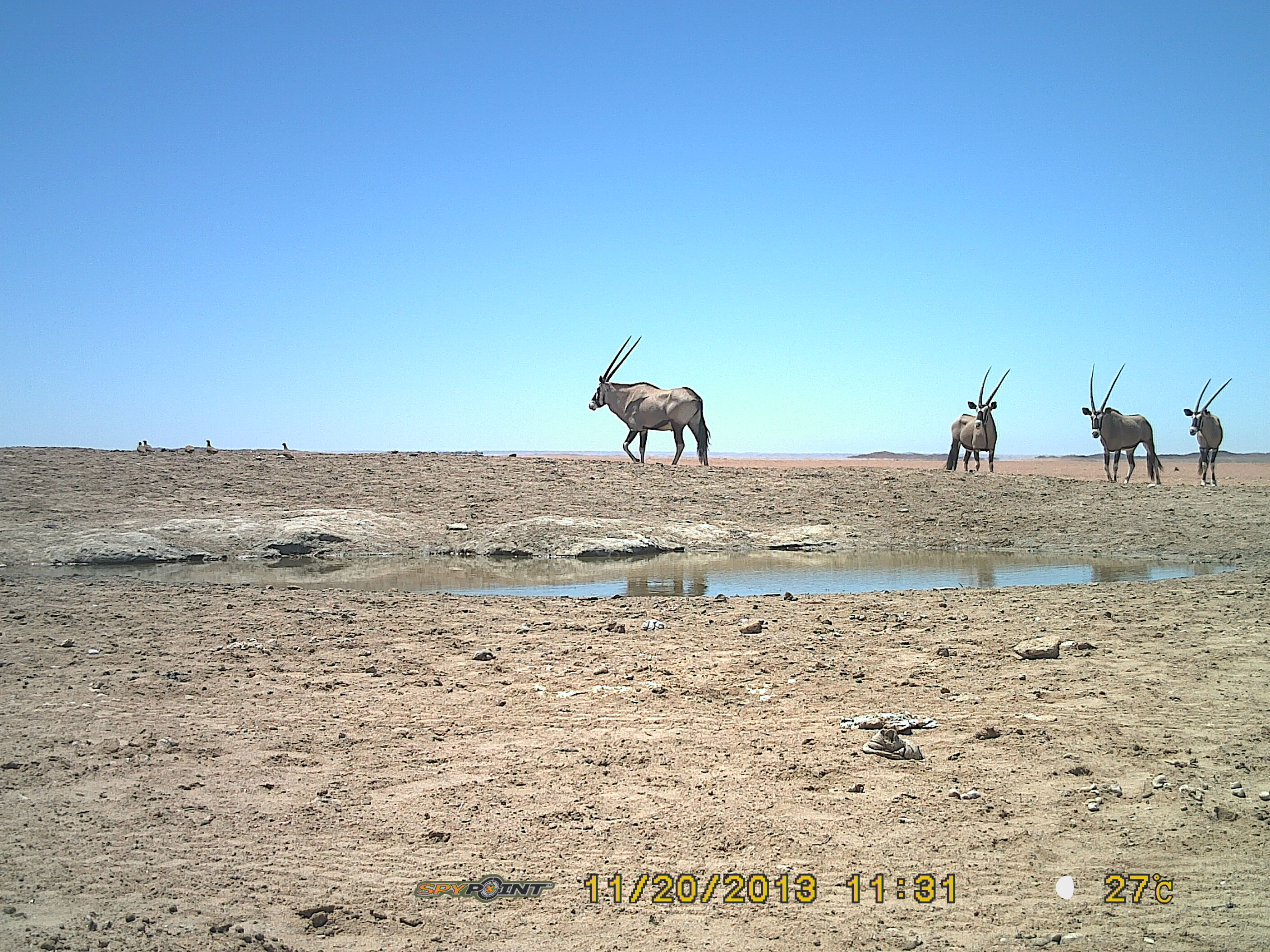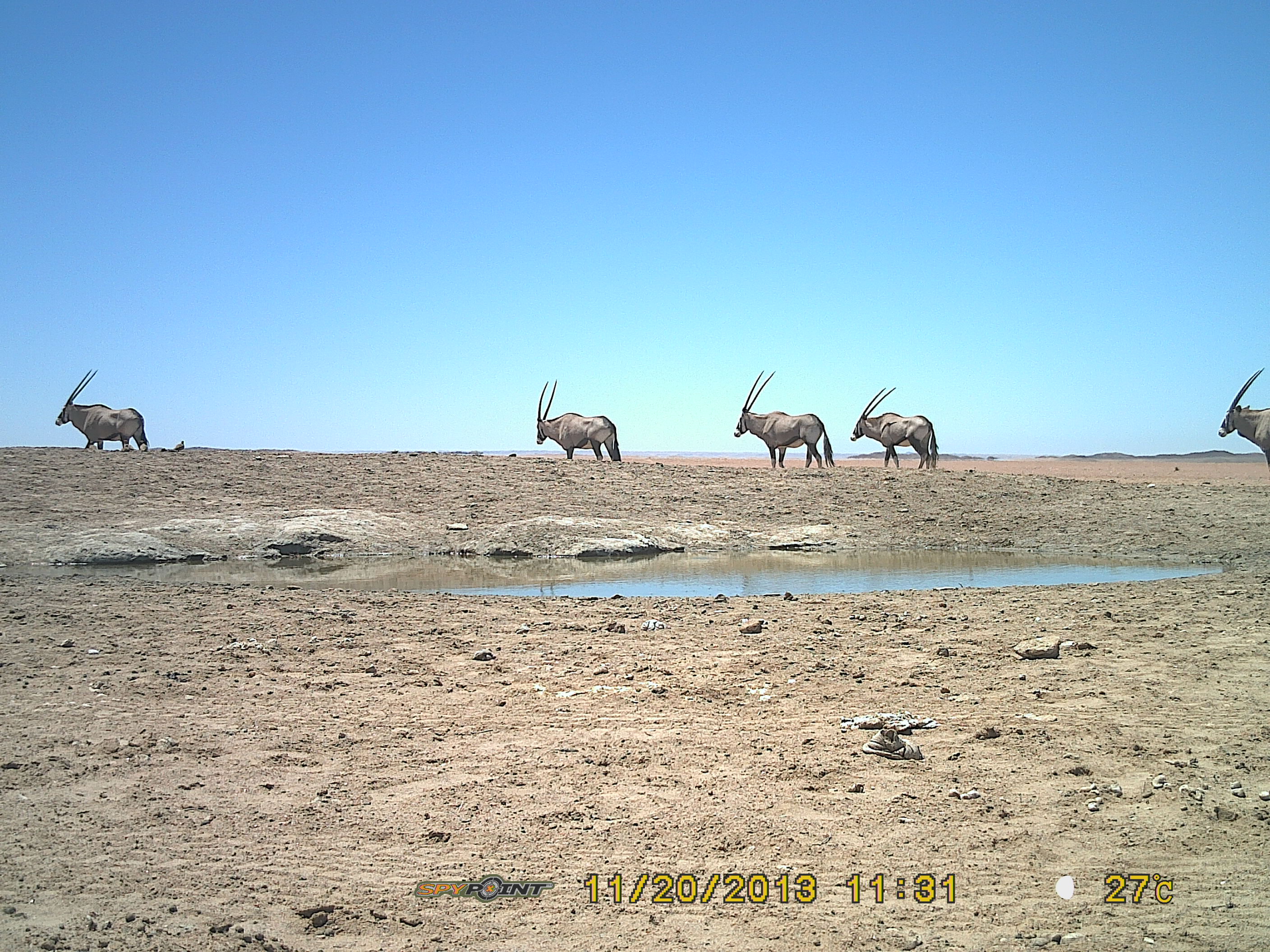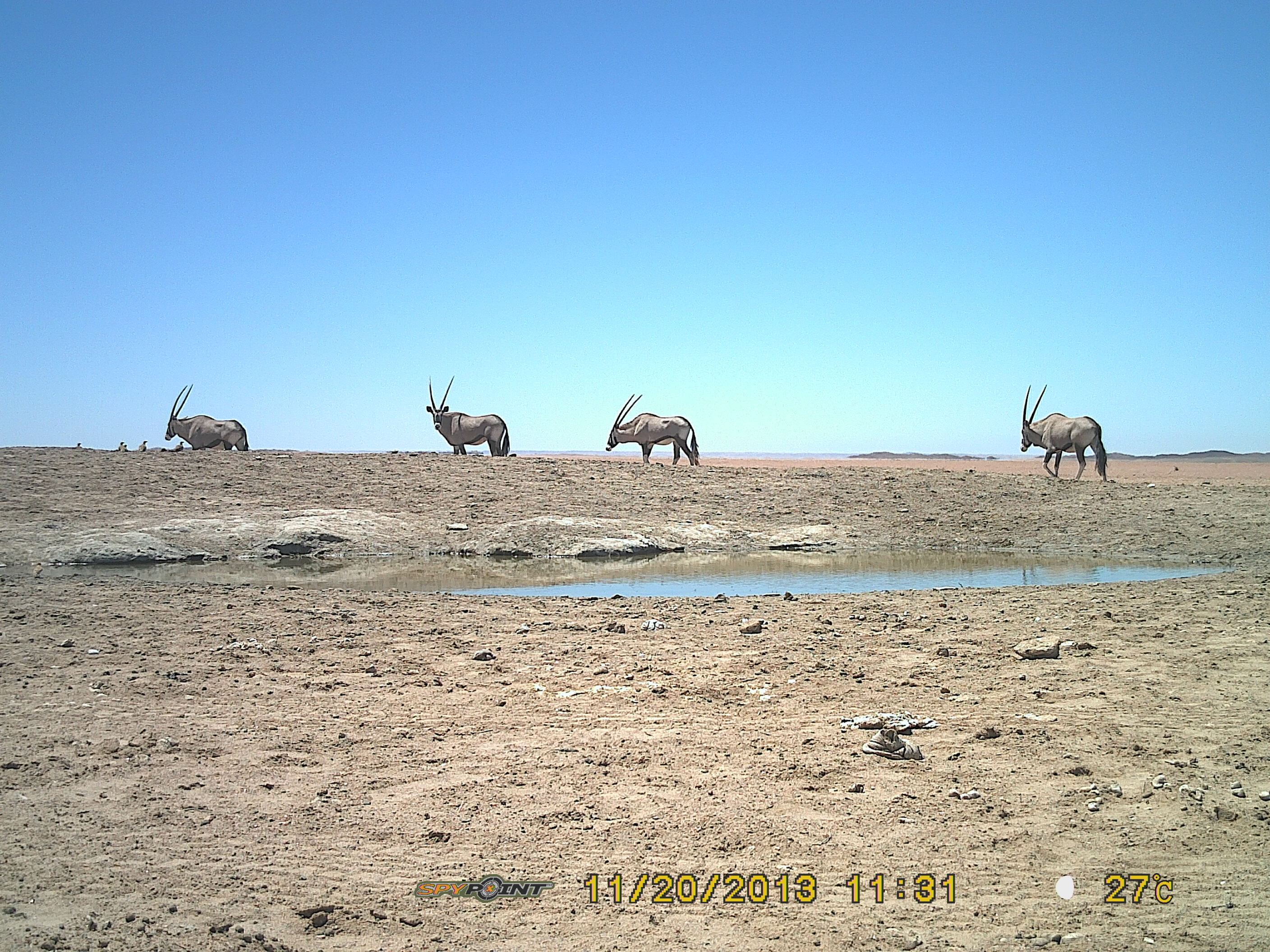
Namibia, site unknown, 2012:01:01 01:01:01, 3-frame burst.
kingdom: Animalia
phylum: Chordata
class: Mammalia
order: Artiodactyla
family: Bovidae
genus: Oryx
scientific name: Oryx gazella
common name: gemsbok